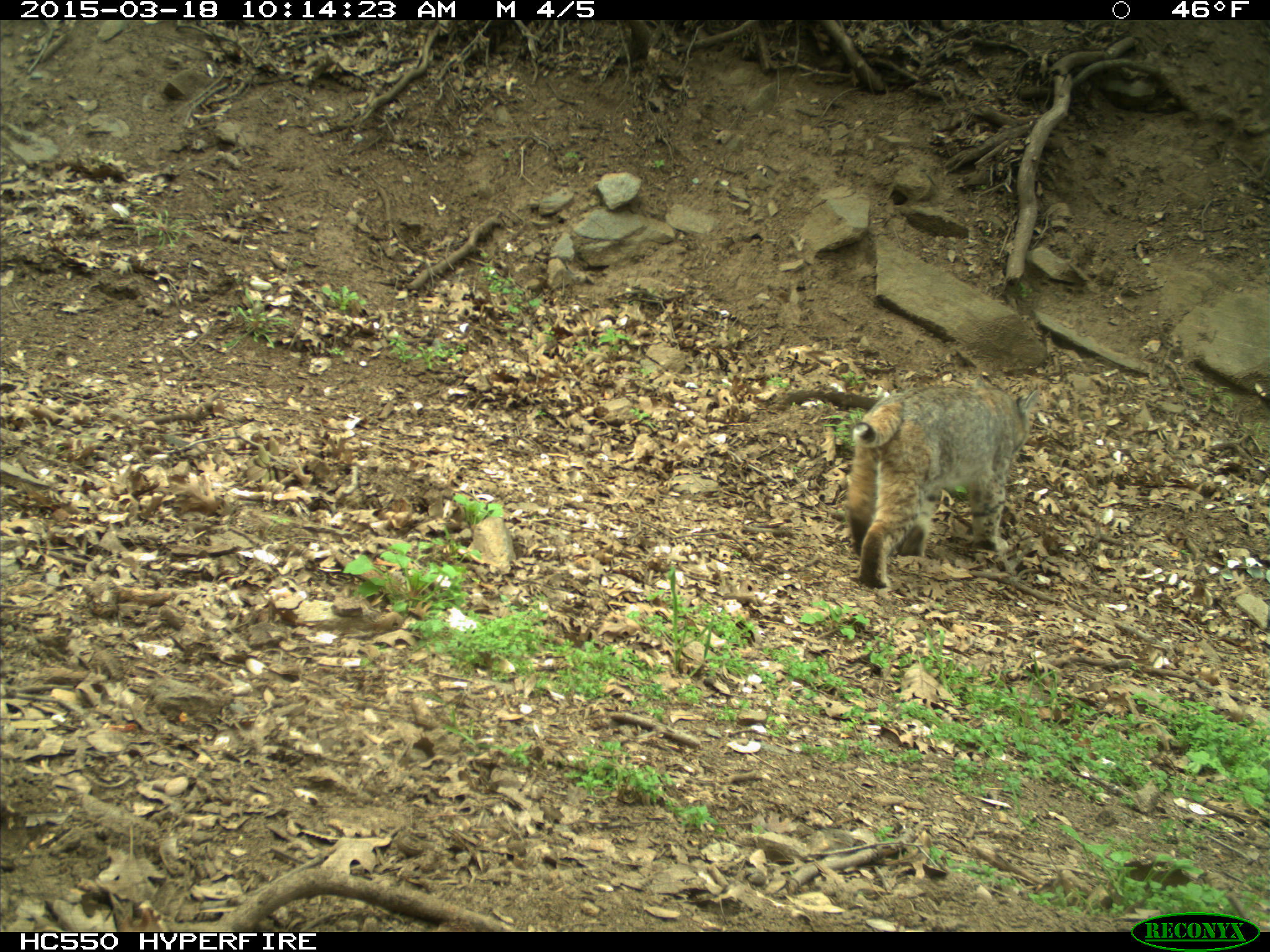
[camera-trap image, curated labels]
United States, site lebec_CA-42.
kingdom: Animalia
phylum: Chordata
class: Mammalia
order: Carnivora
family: Felidae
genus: Lynx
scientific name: Lynx rufus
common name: bobcat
Lynx rufus (bobcat).